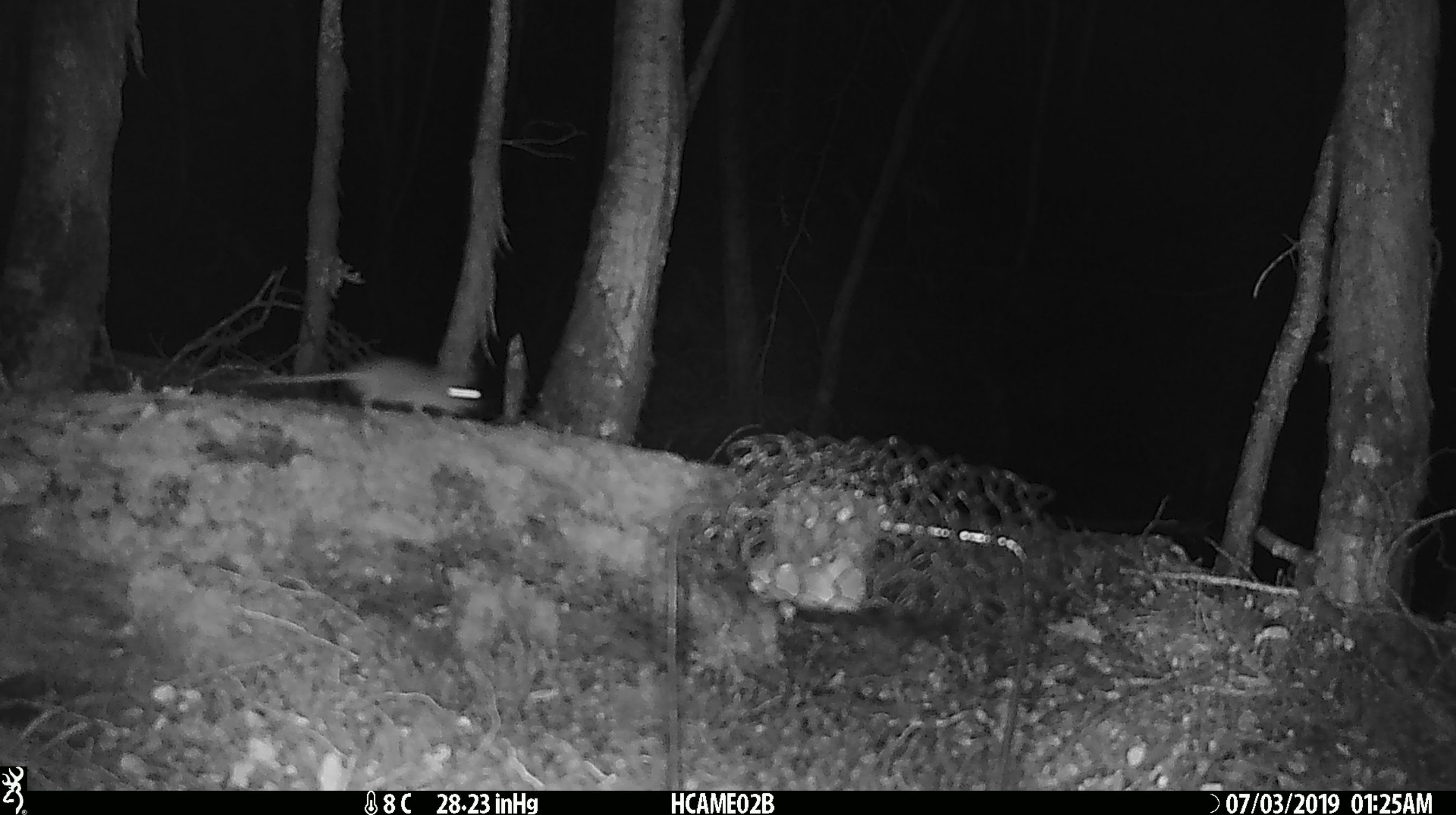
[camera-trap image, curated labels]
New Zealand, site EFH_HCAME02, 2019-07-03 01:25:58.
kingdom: Animalia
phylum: Chordata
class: Mammalia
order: Rodentia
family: Muridae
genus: Mus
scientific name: Mus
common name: mouse